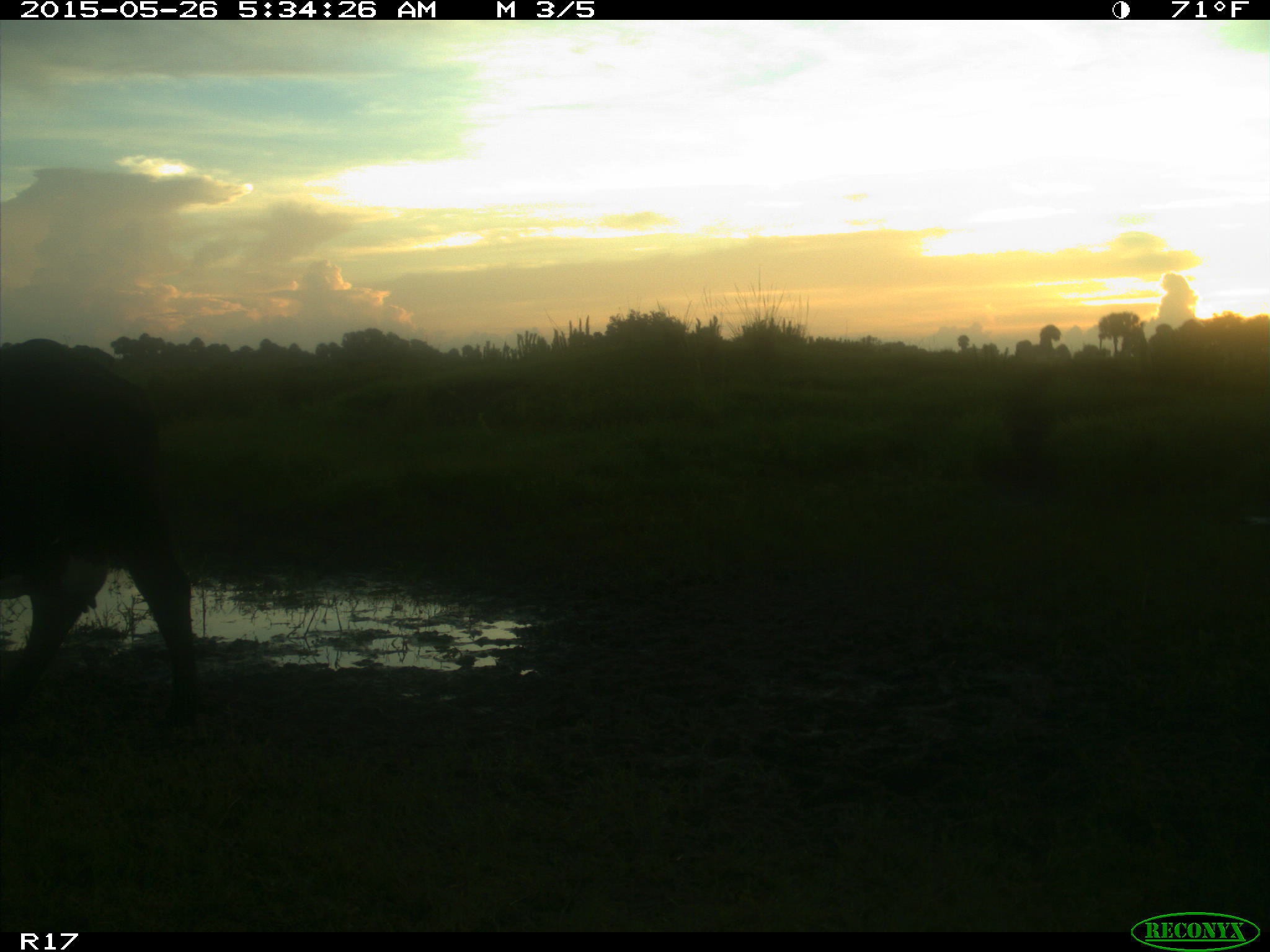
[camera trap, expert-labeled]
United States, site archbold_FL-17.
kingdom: Animalia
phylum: Chordata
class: Mammalia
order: Artiodactyla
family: Bovidae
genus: Bos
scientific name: Bos taurus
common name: domestic cow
Bos taurus (domestic cow).